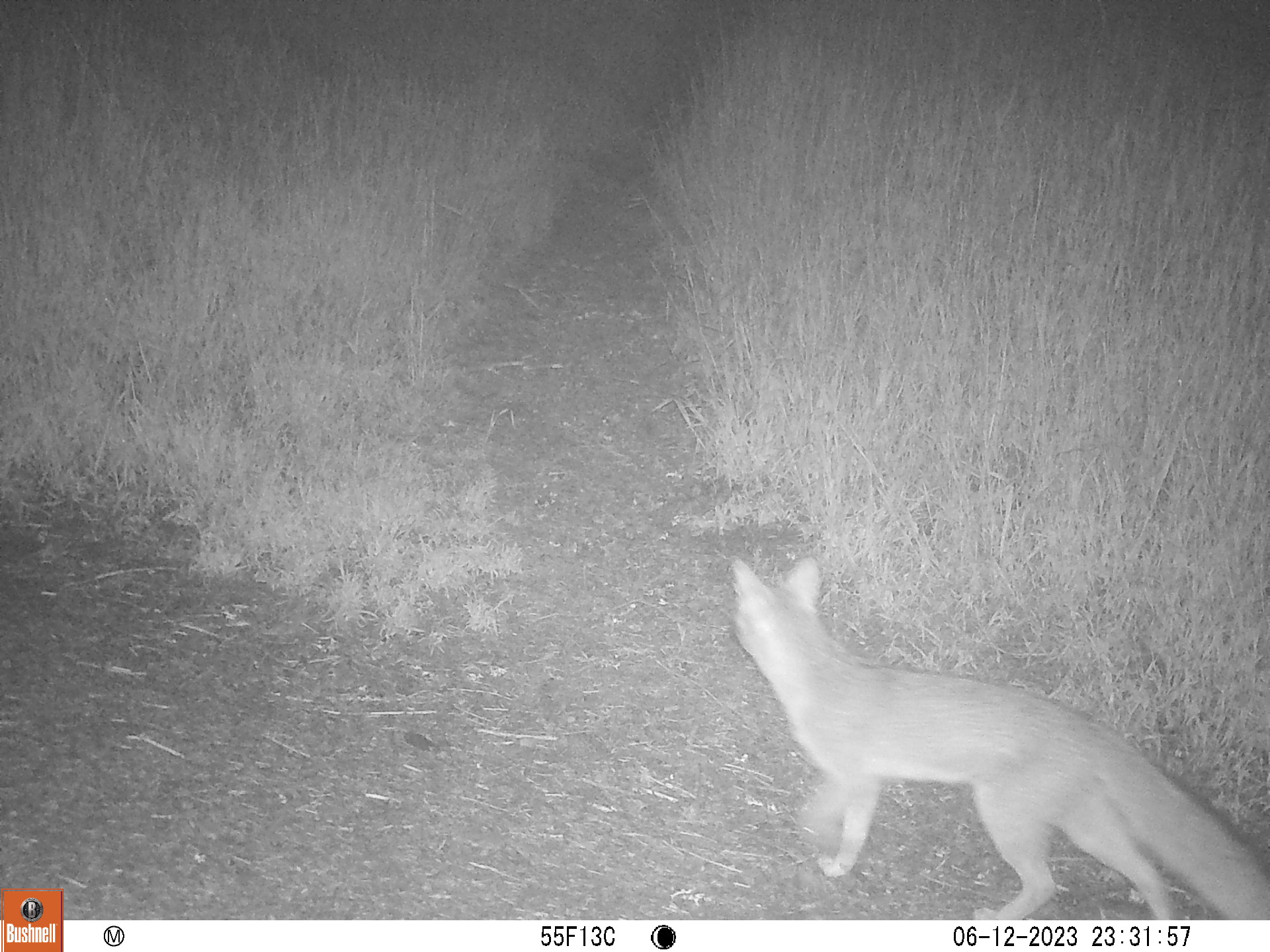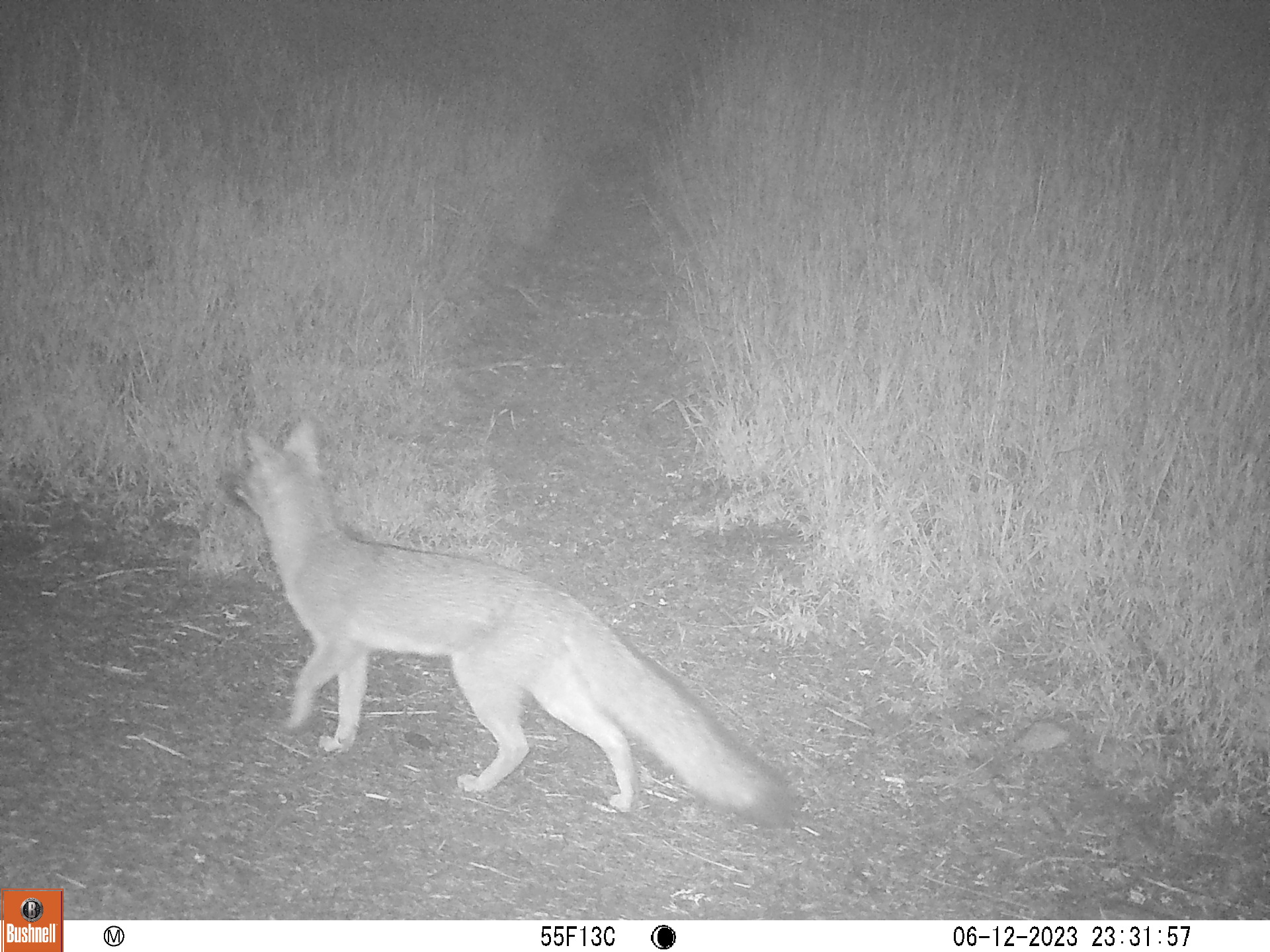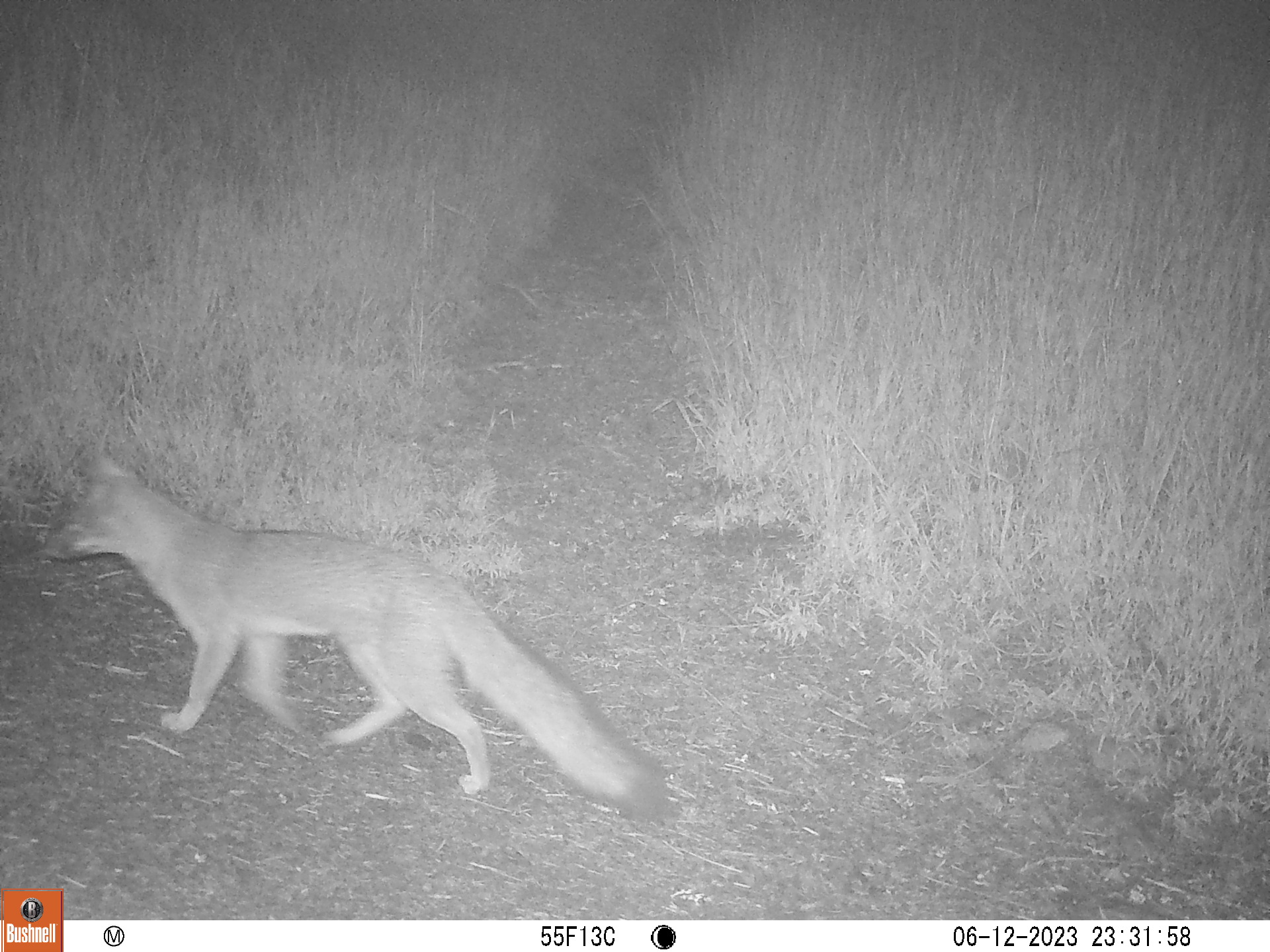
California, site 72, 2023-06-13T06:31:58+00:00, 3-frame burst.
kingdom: Animalia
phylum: Chordata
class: Mammalia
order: Carnivora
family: Canidae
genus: Urocyon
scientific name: Urocyon cinereoargenteus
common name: gray fox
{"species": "gray fox (Urocyon cinereoargenteus)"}